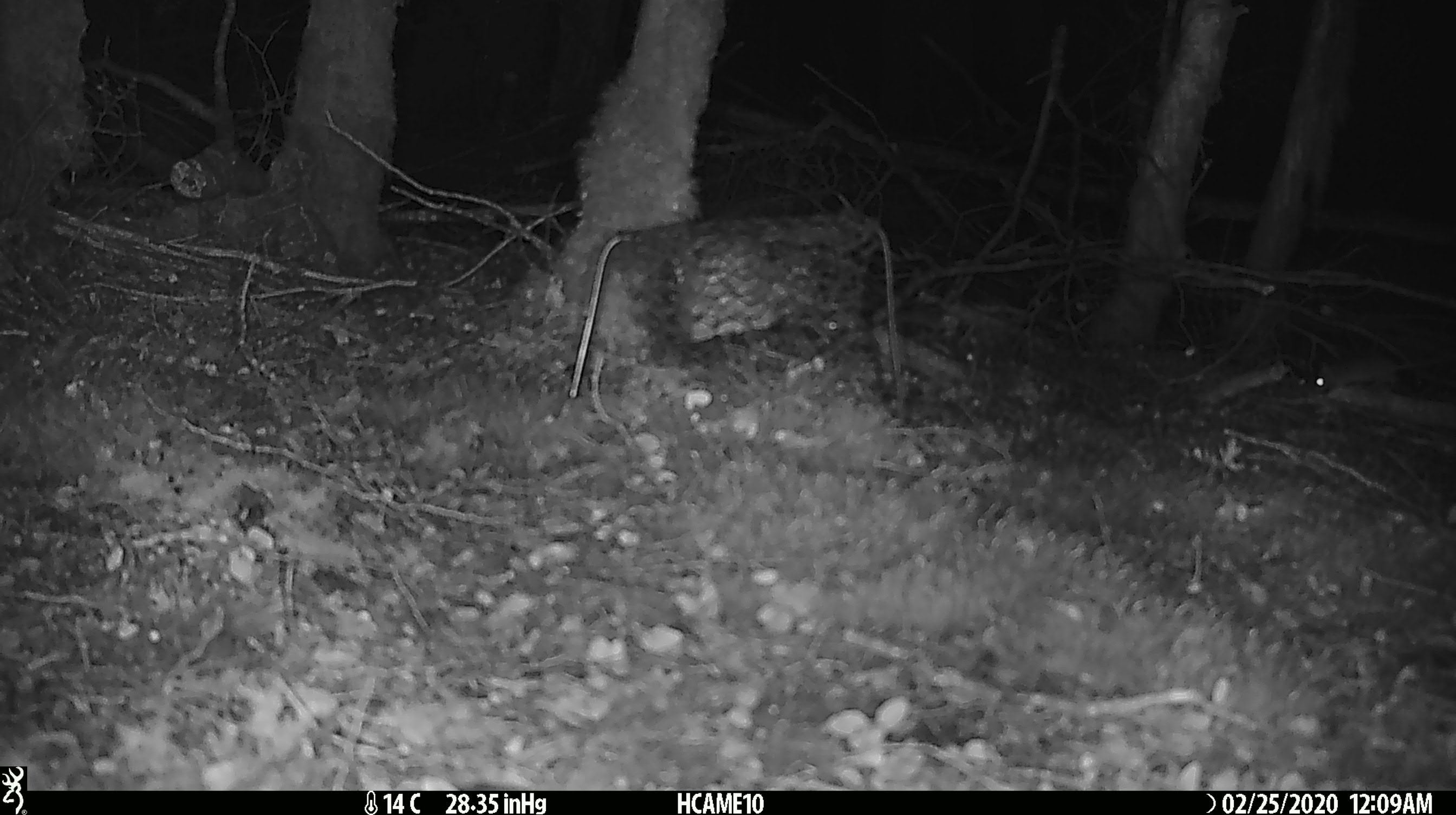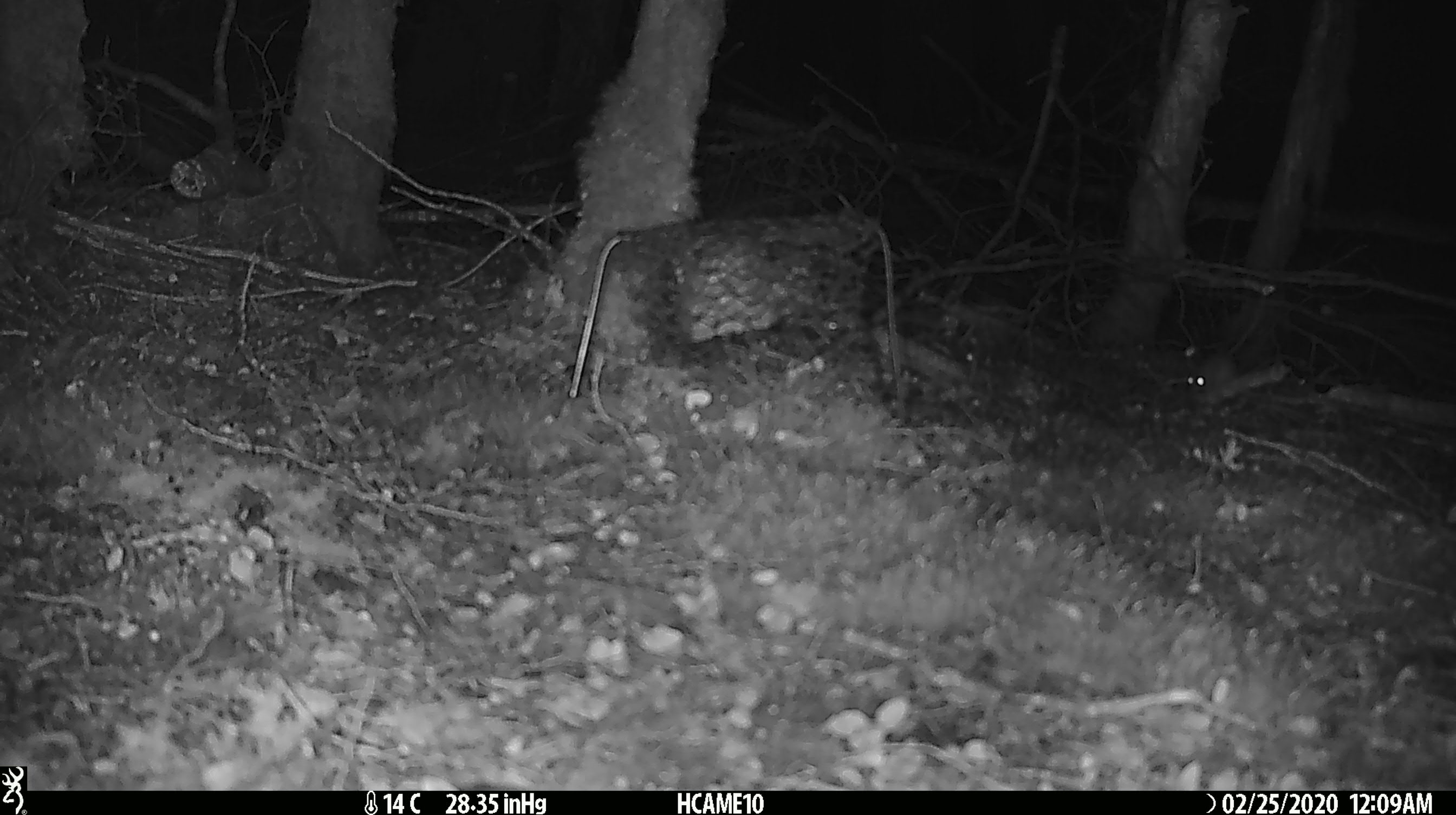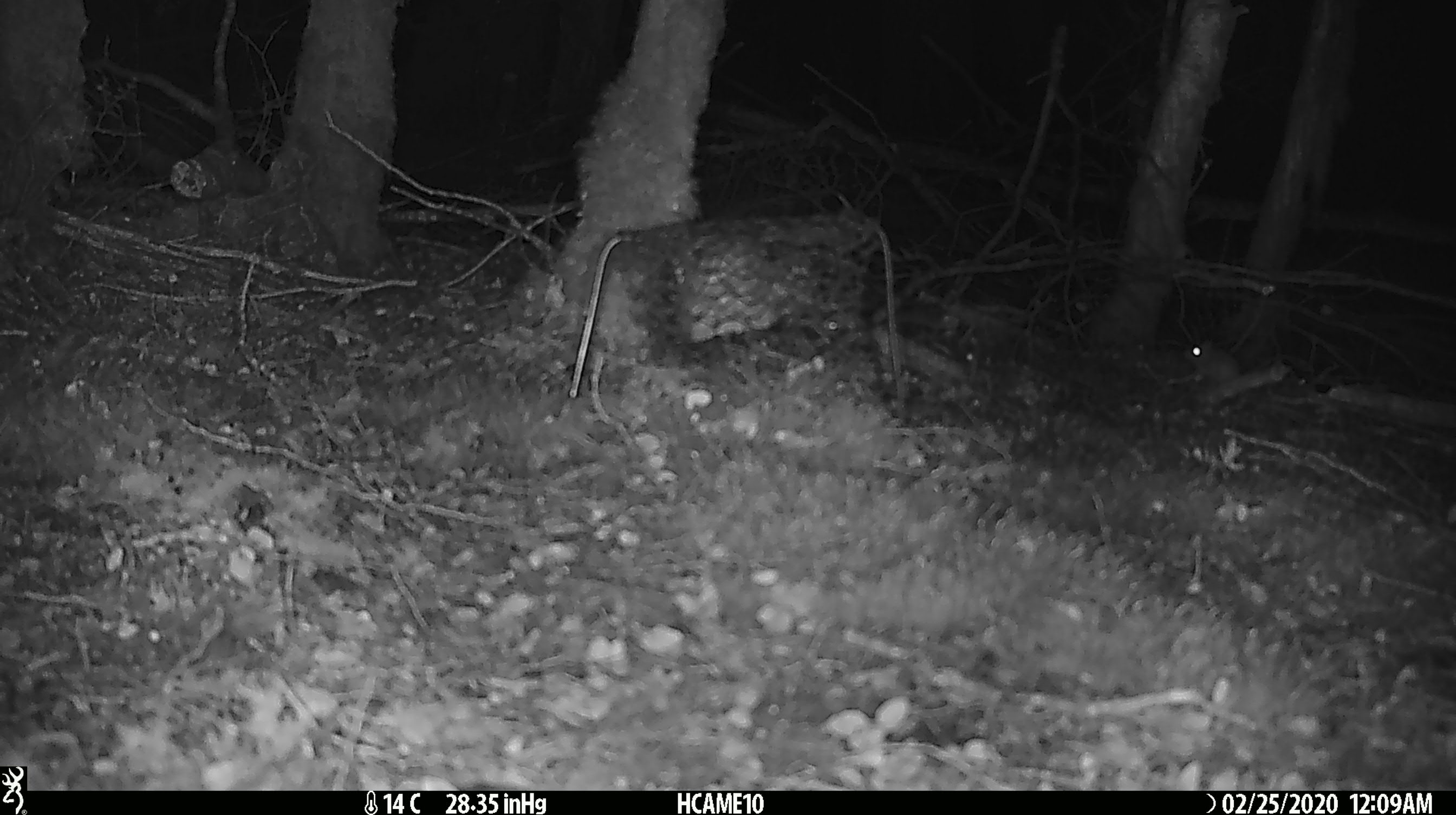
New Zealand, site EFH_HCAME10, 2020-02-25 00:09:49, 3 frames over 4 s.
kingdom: Animalia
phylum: Chordata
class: Mammalia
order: Rodentia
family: Muridae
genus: Mus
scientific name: Mus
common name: mouse